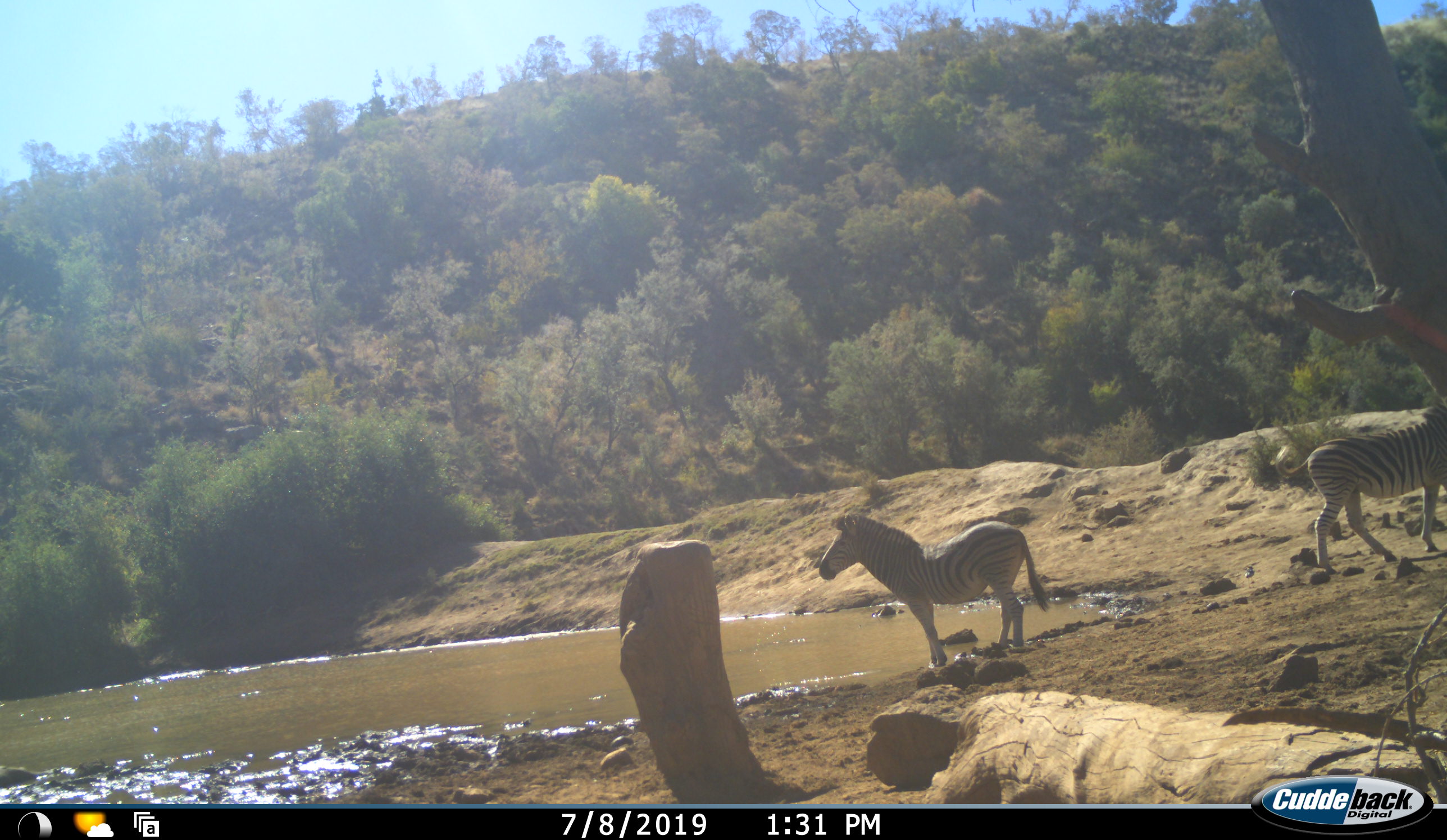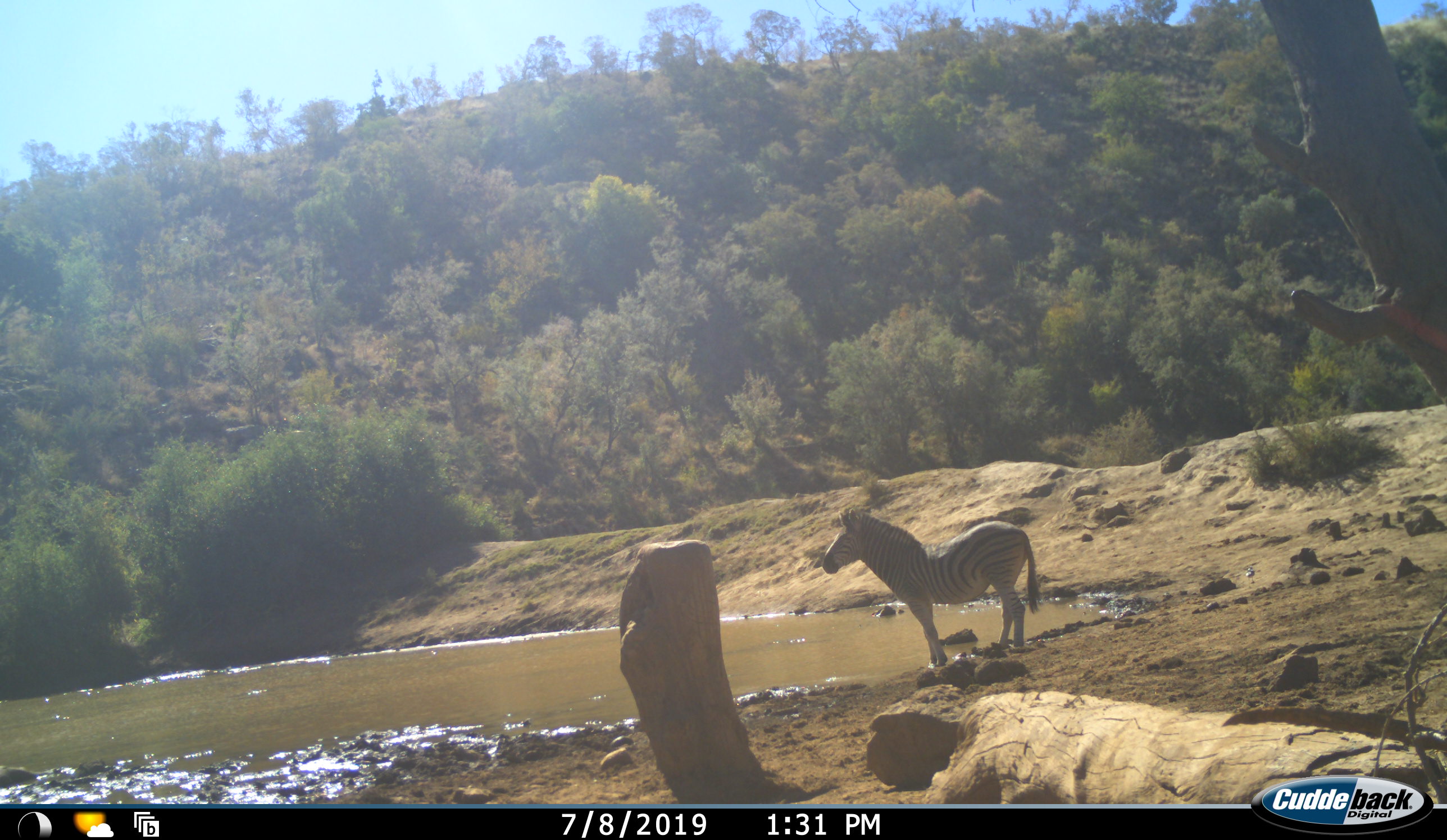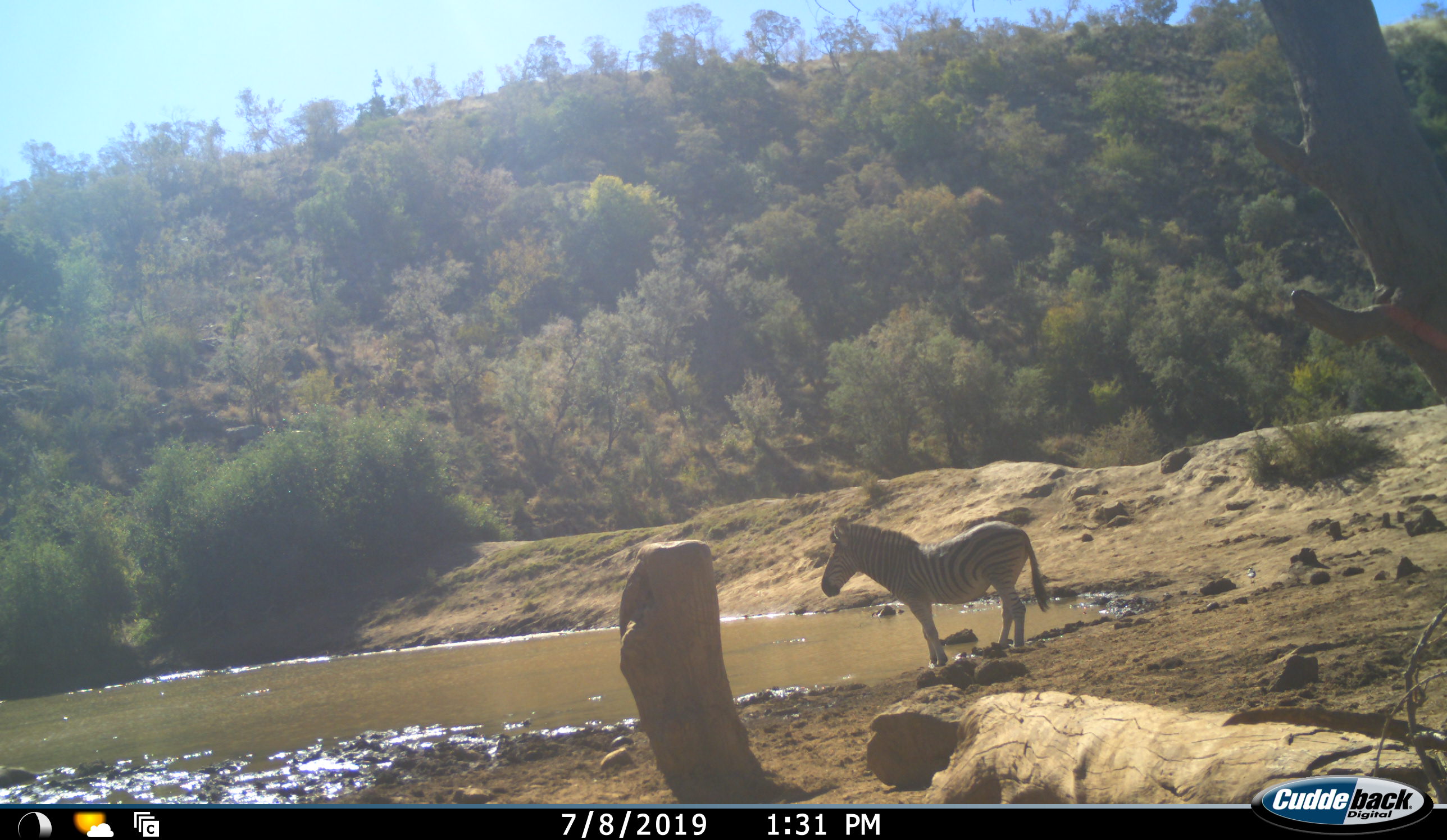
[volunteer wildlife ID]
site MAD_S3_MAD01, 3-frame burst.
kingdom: Animalia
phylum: Chordata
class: Mammalia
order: Perissodactyla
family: Equidae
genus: Equus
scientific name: Equus quagga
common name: plains zebra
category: zebraplains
Zebraplains (plains zebra) (Equus quagga), count 2. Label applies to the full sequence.